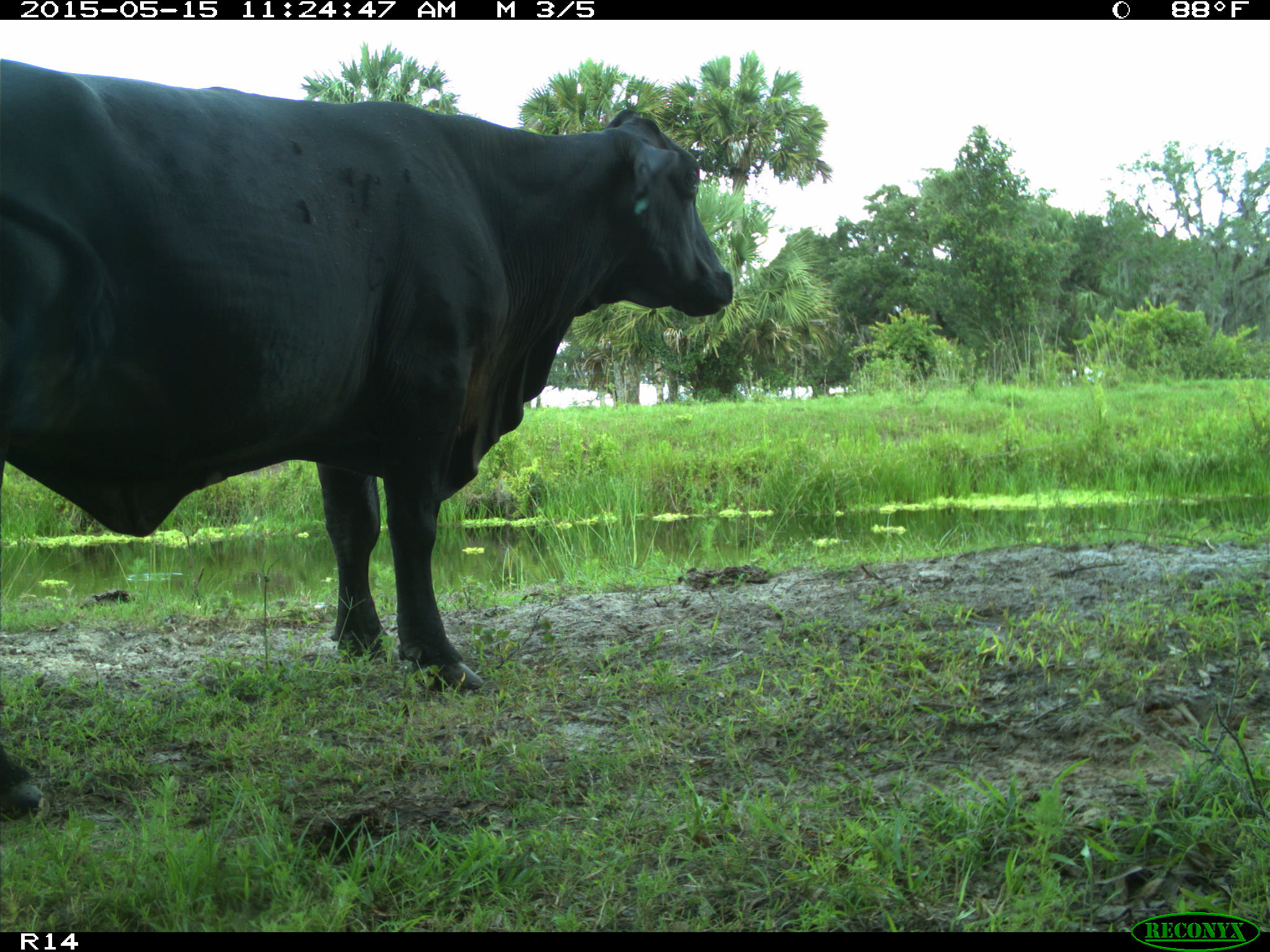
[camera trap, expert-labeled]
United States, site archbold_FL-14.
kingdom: Animalia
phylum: Chordata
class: Mammalia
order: Artiodactyla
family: Bovidae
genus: Bos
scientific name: Bos taurus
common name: domestic cow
Bos taurus (domestic cow).